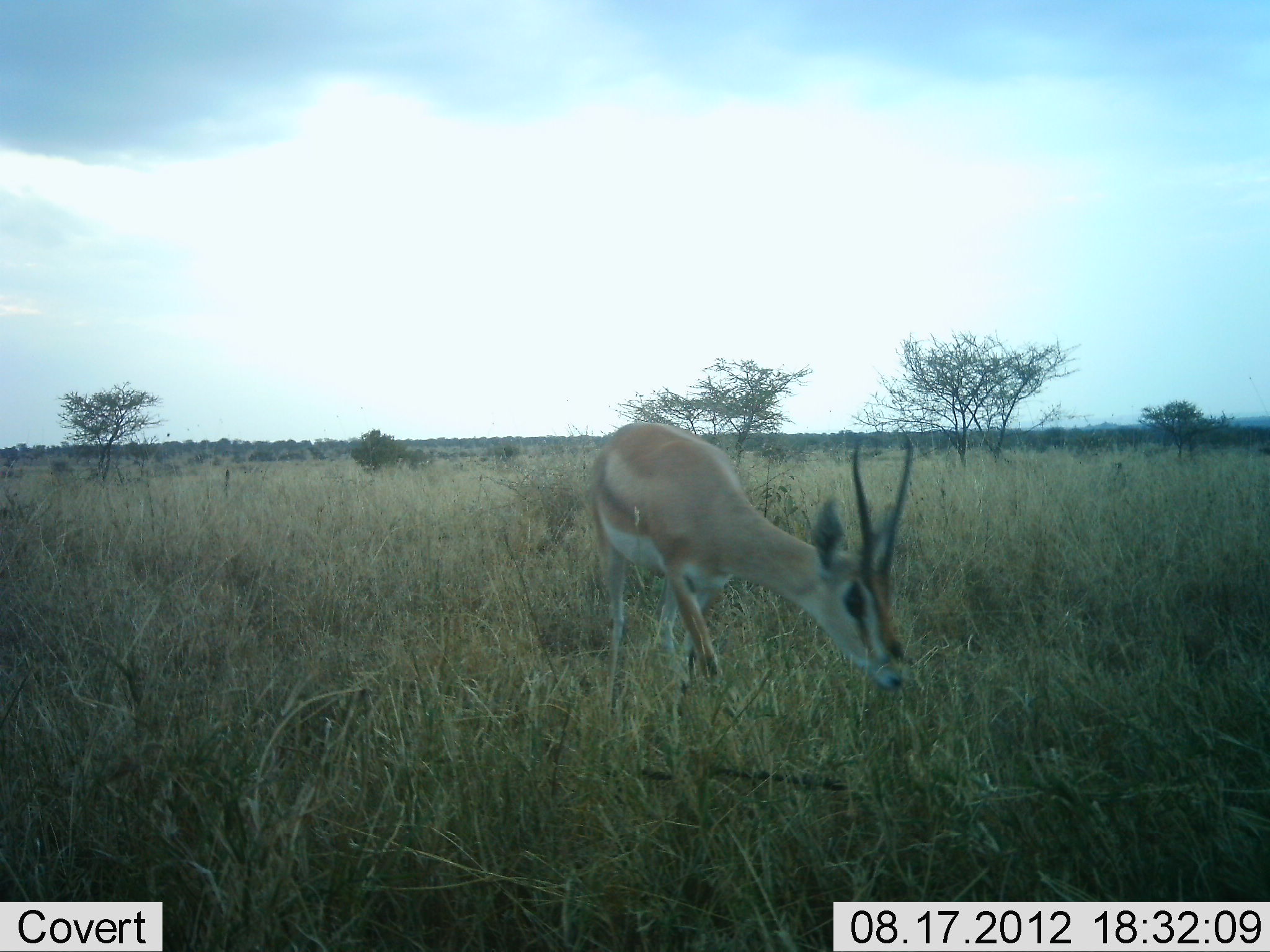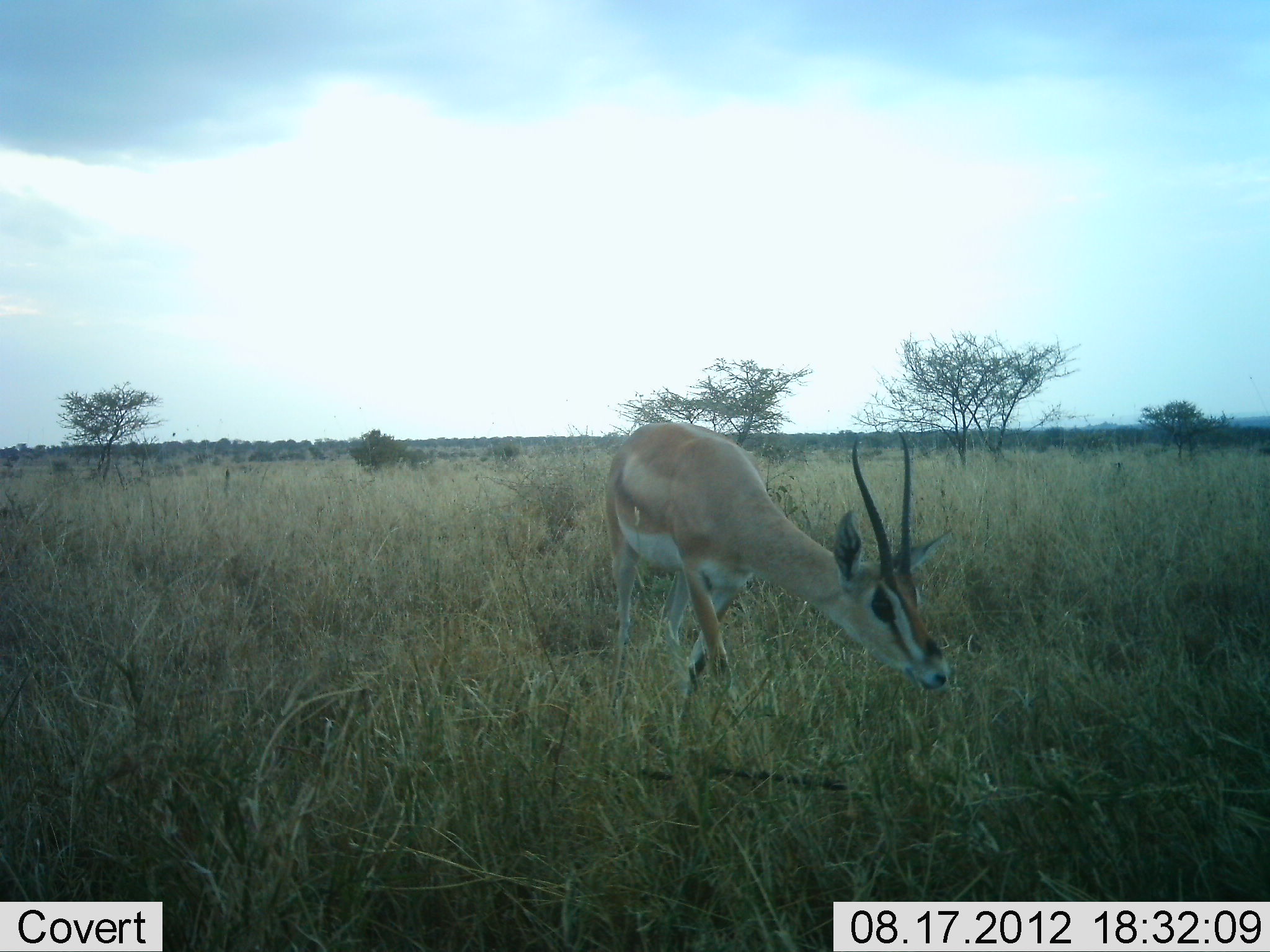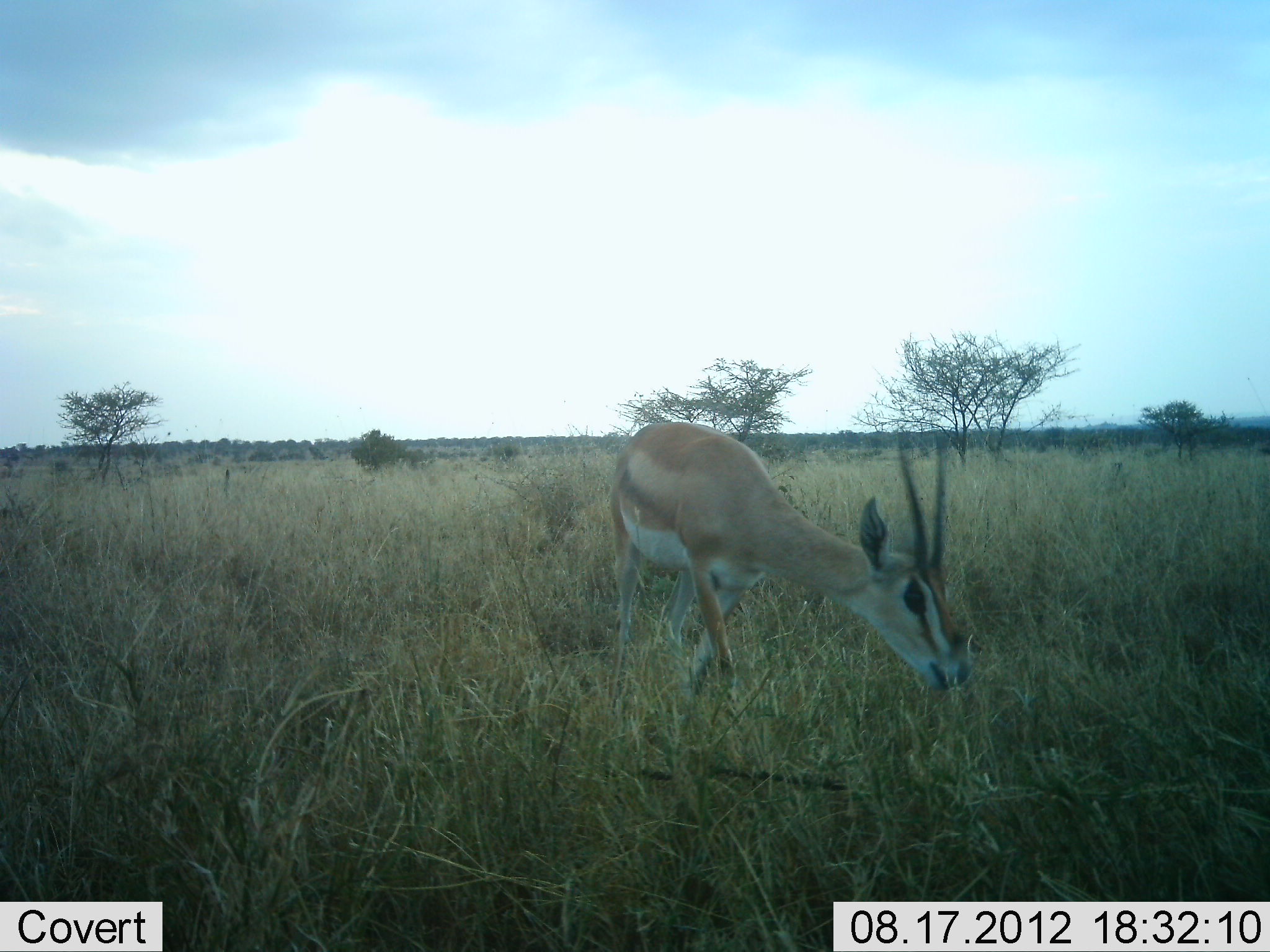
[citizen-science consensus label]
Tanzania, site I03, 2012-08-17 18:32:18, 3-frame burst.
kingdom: Animalia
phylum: Chordata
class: Mammalia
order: Artiodactyla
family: Bovidae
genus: Nanger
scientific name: Nanger granti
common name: grant's gazelle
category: gazellegrants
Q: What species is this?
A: Gazellegrants (grant's gazelle) (Nanger granti).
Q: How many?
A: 1.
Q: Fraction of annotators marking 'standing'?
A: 50%.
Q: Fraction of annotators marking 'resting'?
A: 0%.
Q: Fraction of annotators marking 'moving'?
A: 30%.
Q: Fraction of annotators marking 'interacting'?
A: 0%.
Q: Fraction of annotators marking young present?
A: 0%.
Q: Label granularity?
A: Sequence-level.